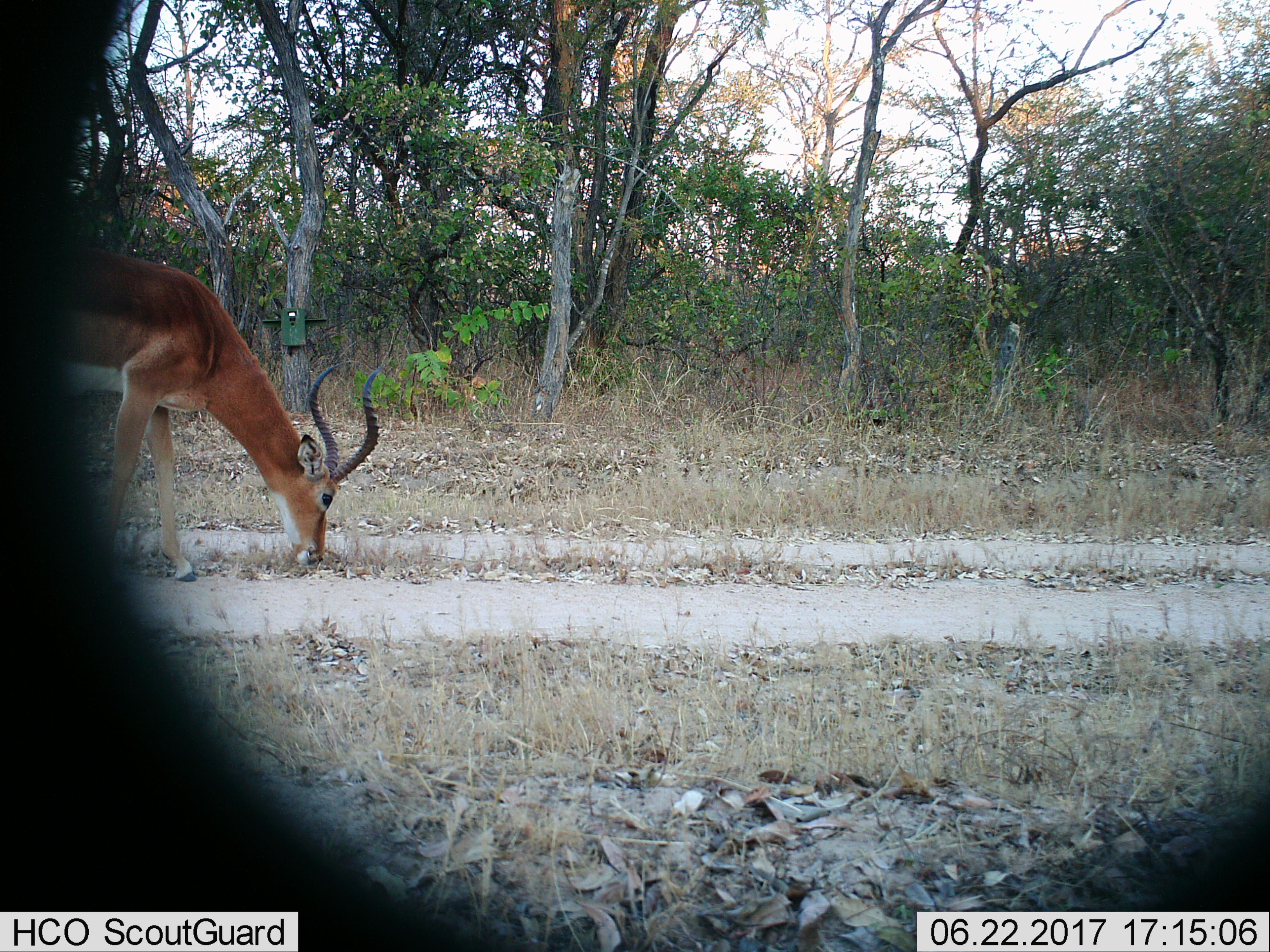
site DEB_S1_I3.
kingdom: Animalia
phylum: Chordata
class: Mammalia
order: Artiodactyla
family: Bovidae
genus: Aepyceros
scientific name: Aepyceros melampus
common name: impala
Impala (Aepyceros melampus), count 1. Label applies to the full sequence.